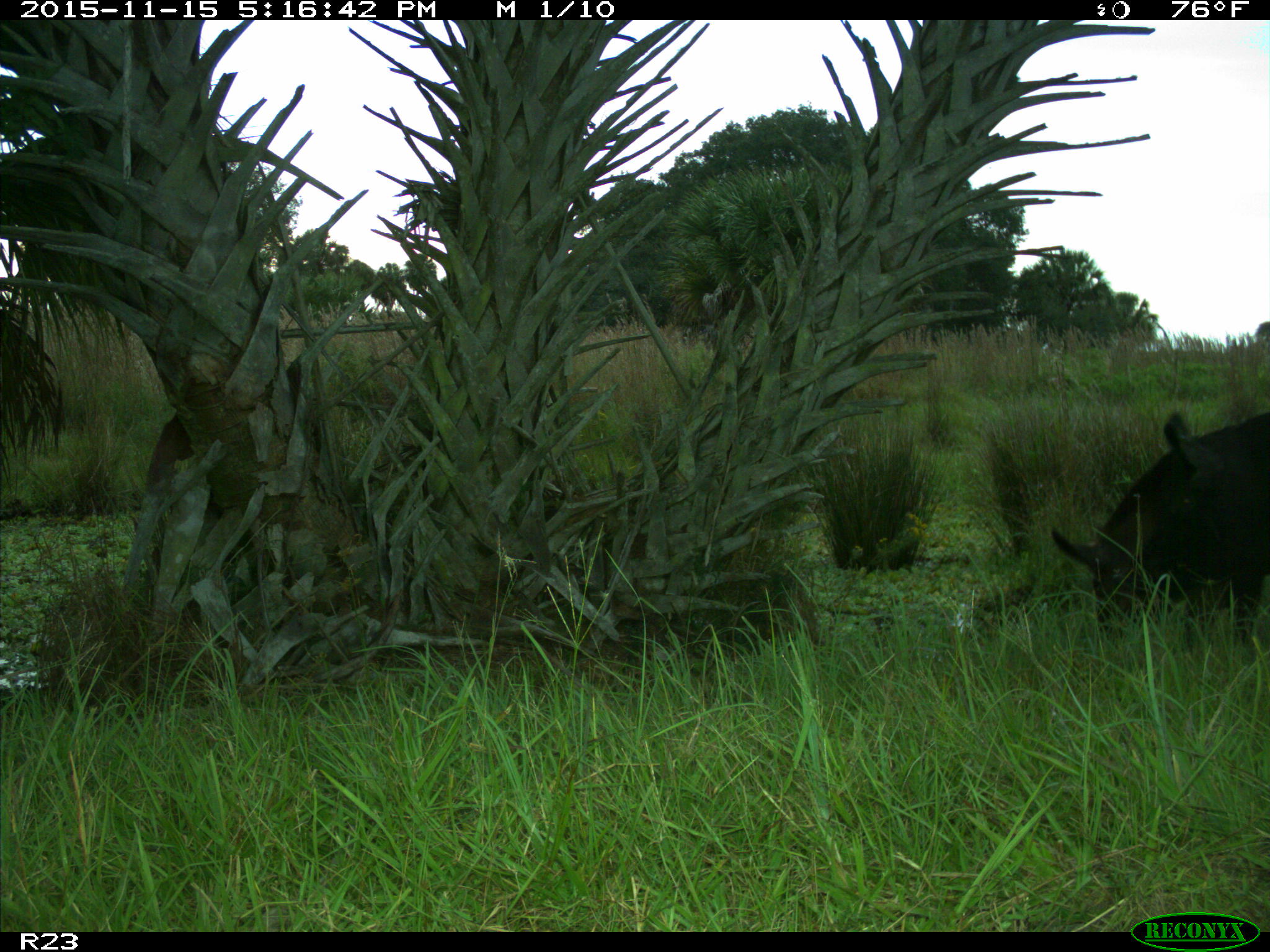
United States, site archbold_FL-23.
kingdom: Animalia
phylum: Chordata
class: Mammalia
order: Artiodactyla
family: Suidae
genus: Sus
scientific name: Sus scrofa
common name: wild boar